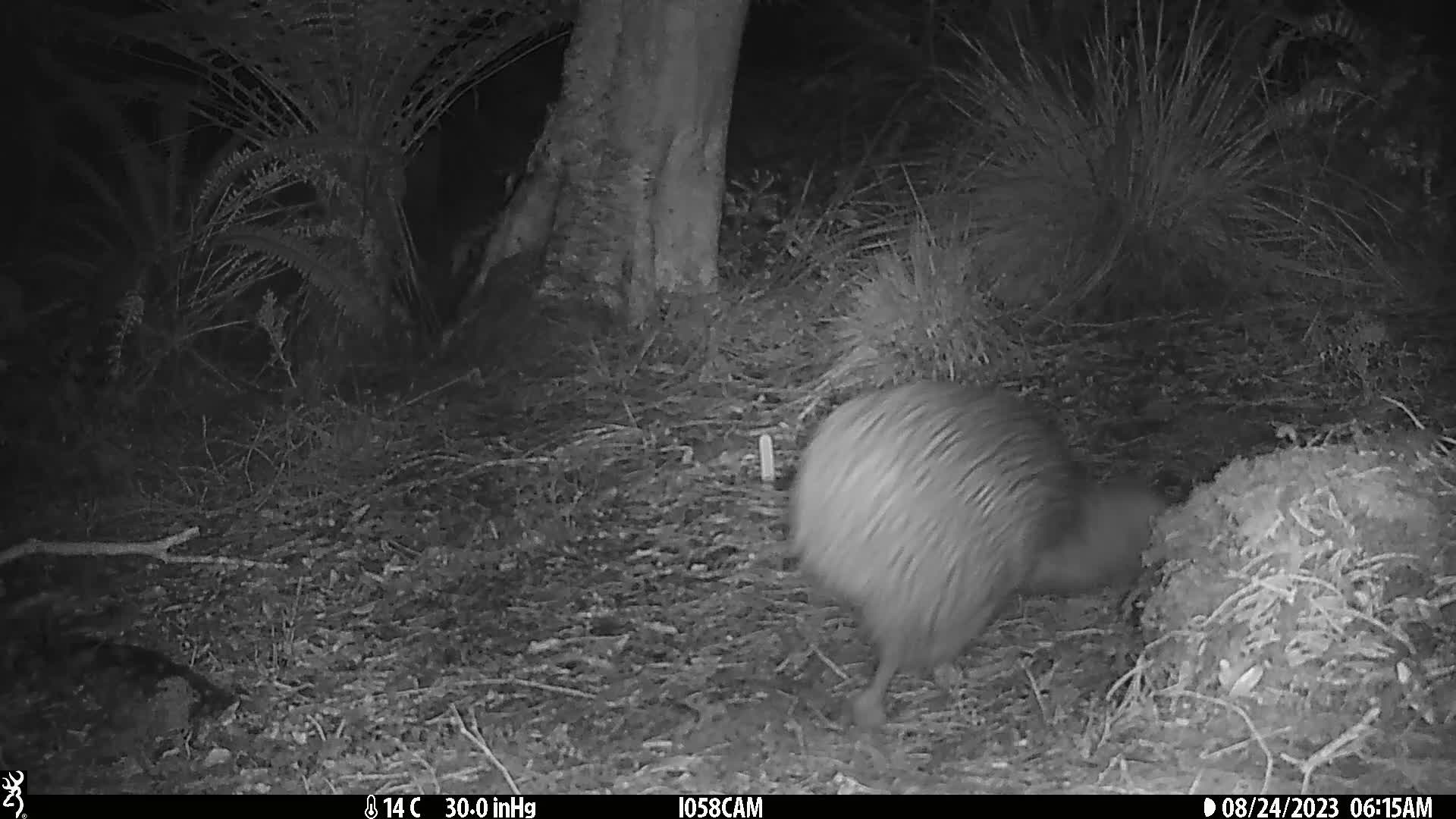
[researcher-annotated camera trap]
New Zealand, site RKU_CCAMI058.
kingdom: Animalia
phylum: Chordata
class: Aves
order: Apterygiformes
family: Apterygidae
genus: Apteryx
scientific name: Apteryx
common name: kiwi